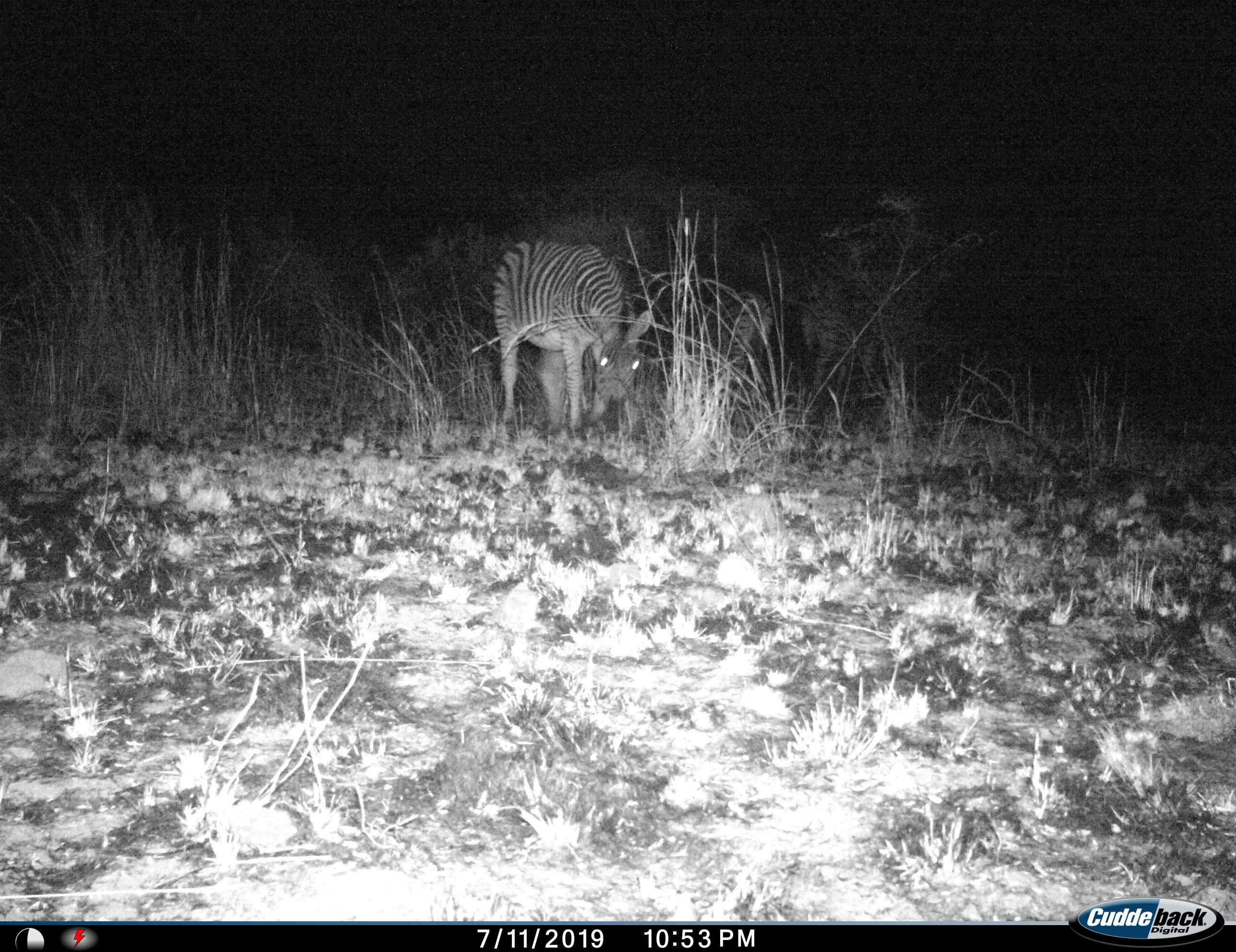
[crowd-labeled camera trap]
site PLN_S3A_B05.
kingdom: Animalia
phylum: Chordata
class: Mammalia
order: Perissodactyla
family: Equidae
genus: Equus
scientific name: Equus quagga burchellii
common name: burchell's zebra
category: zebraburchells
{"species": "zebraburchells (burchell's zebra) (Equus quagga burchellii)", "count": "1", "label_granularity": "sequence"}